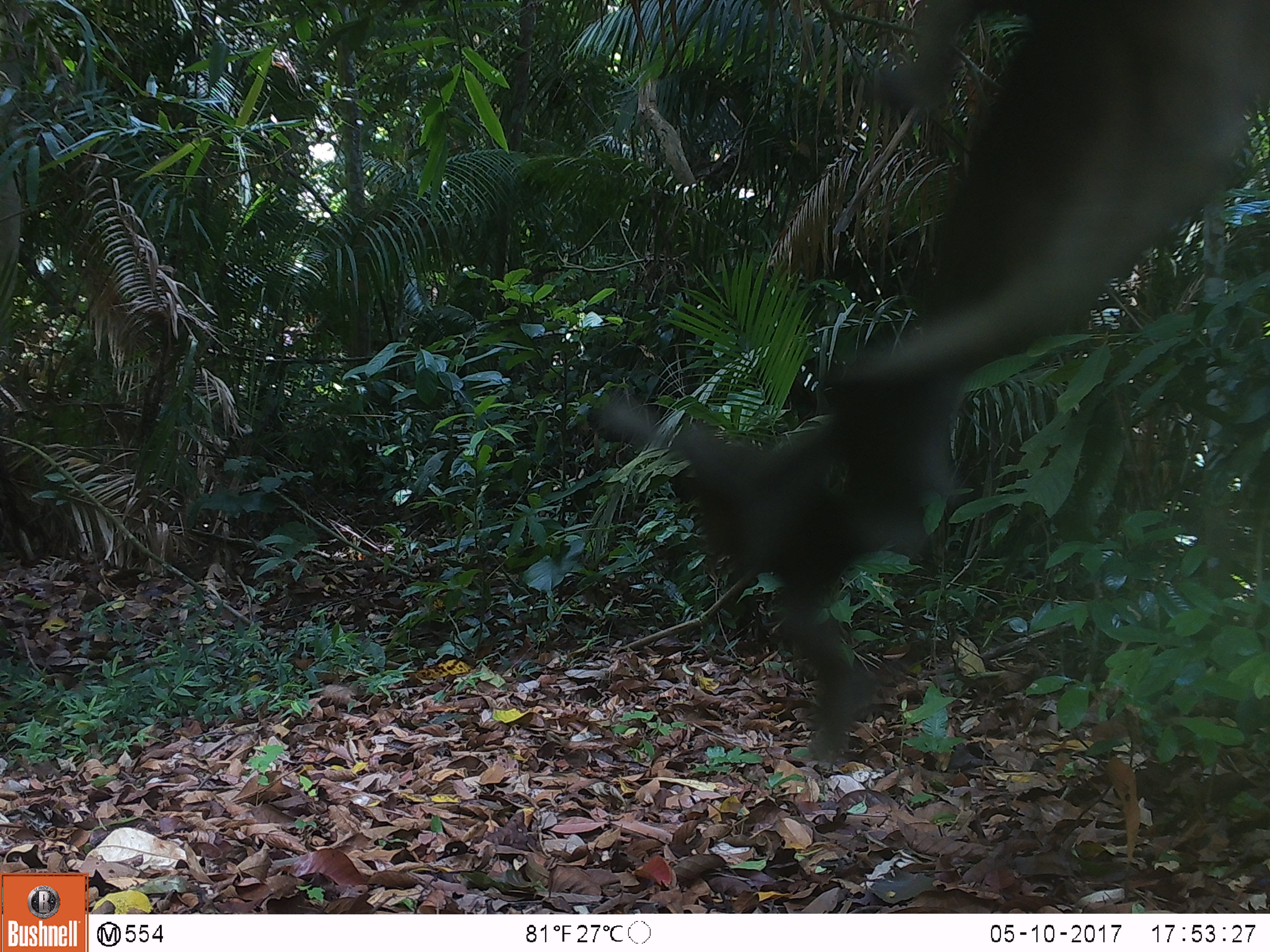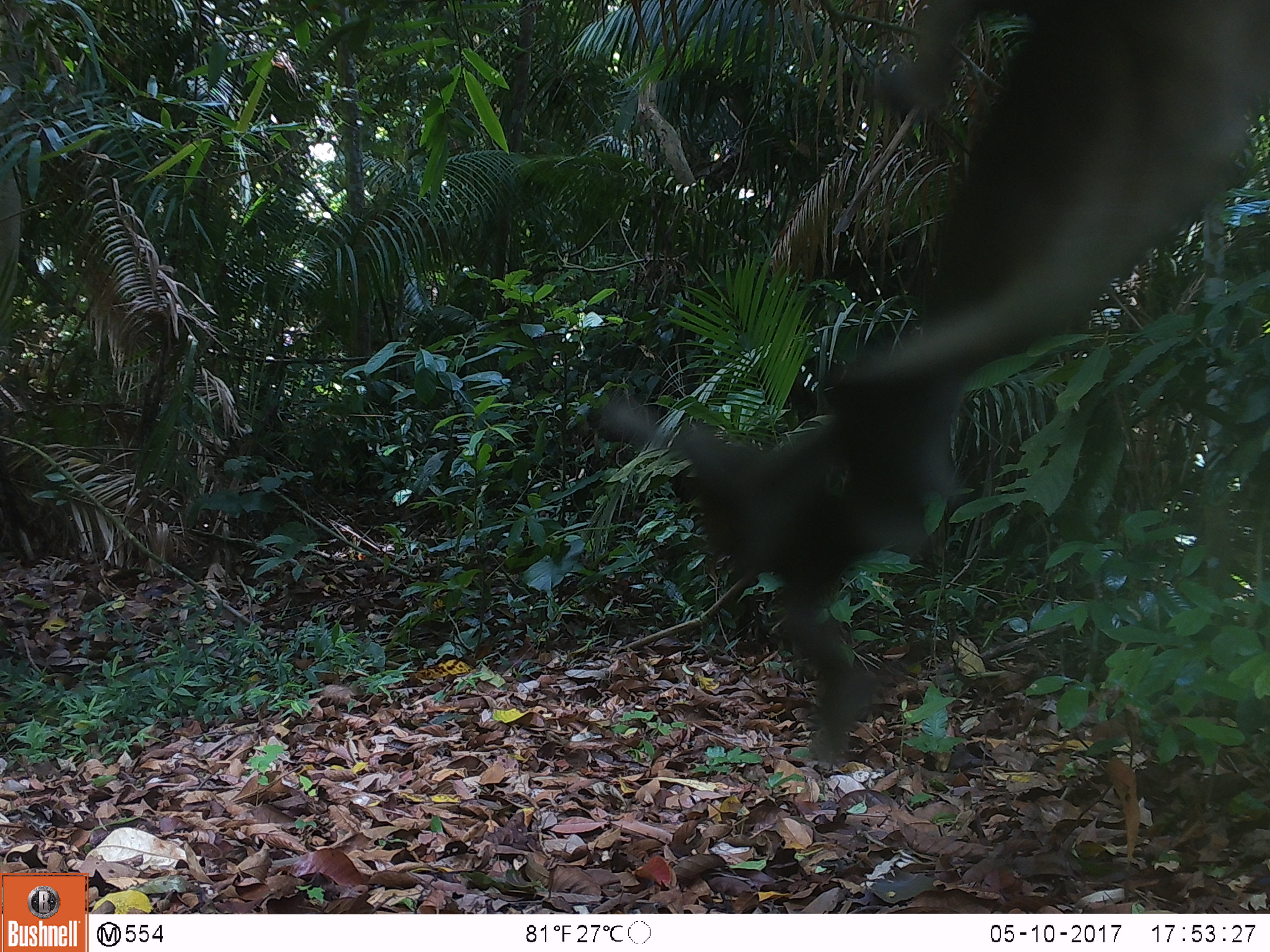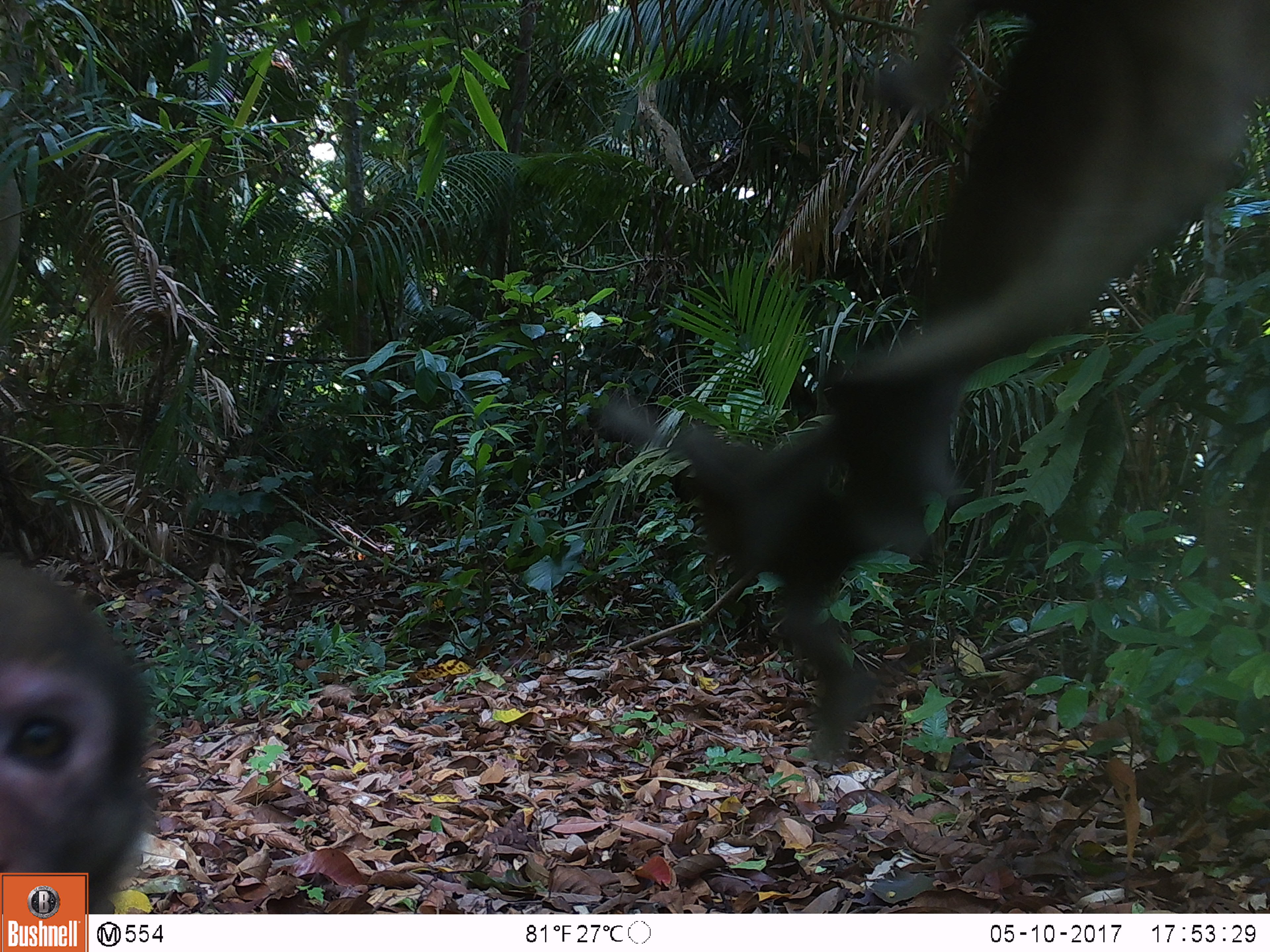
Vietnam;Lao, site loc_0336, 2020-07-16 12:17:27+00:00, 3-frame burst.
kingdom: Animalia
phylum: Chordata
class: Mammalia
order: Primates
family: Cercopithecidae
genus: Macaca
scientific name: Macaca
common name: macaques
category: assam or rhesus macaque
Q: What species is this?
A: Assam or rhesus macaque (macaques) (Macaca).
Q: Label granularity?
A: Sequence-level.